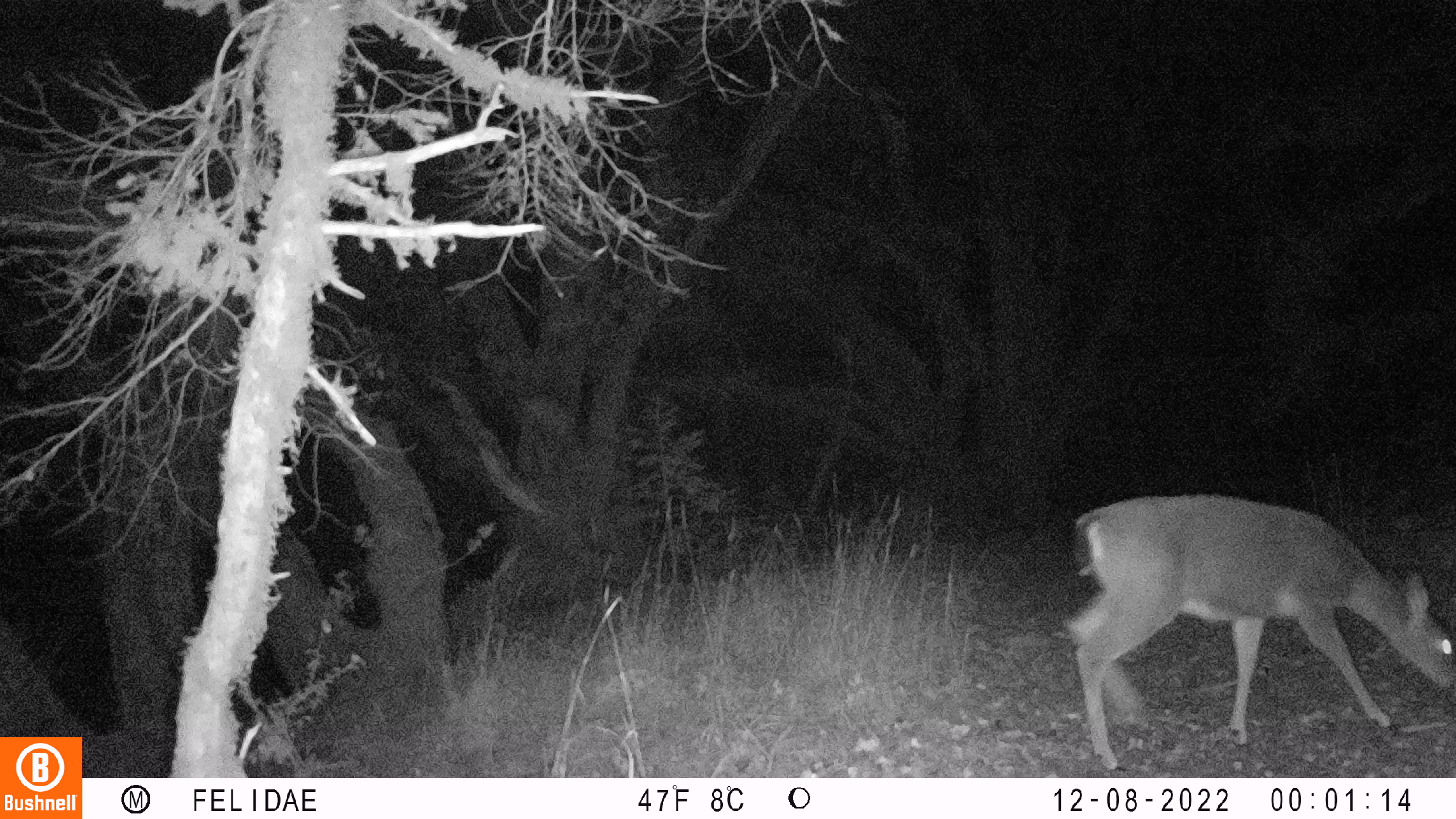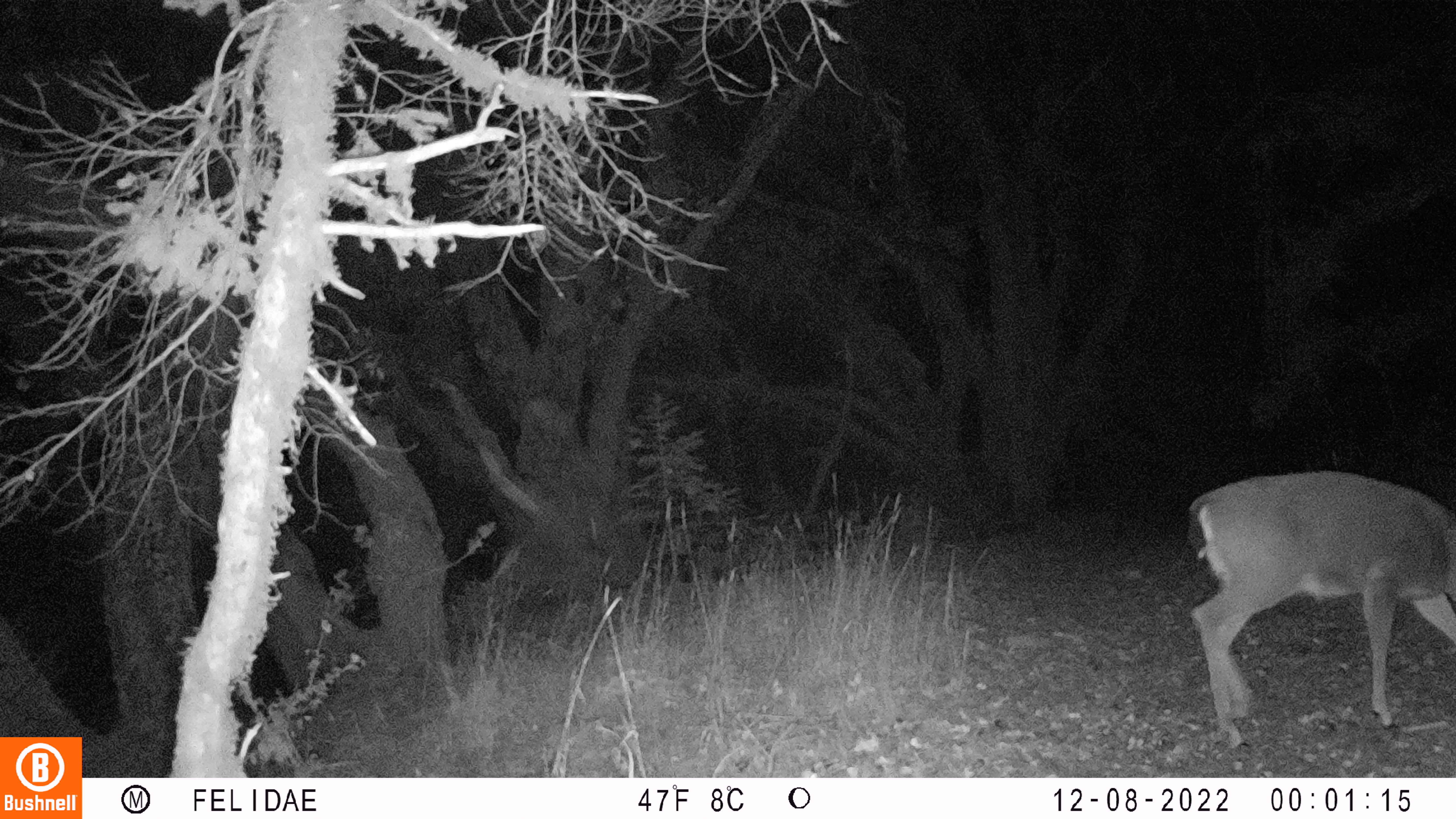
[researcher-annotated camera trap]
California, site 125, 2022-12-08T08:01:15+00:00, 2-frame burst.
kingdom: Animalia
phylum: Chordata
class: Mammalia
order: Artiodactyla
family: Cervidae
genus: Odocoileus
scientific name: Odocoileus hemionus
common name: mule deer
Mule deer (Odocoileus hemionus).